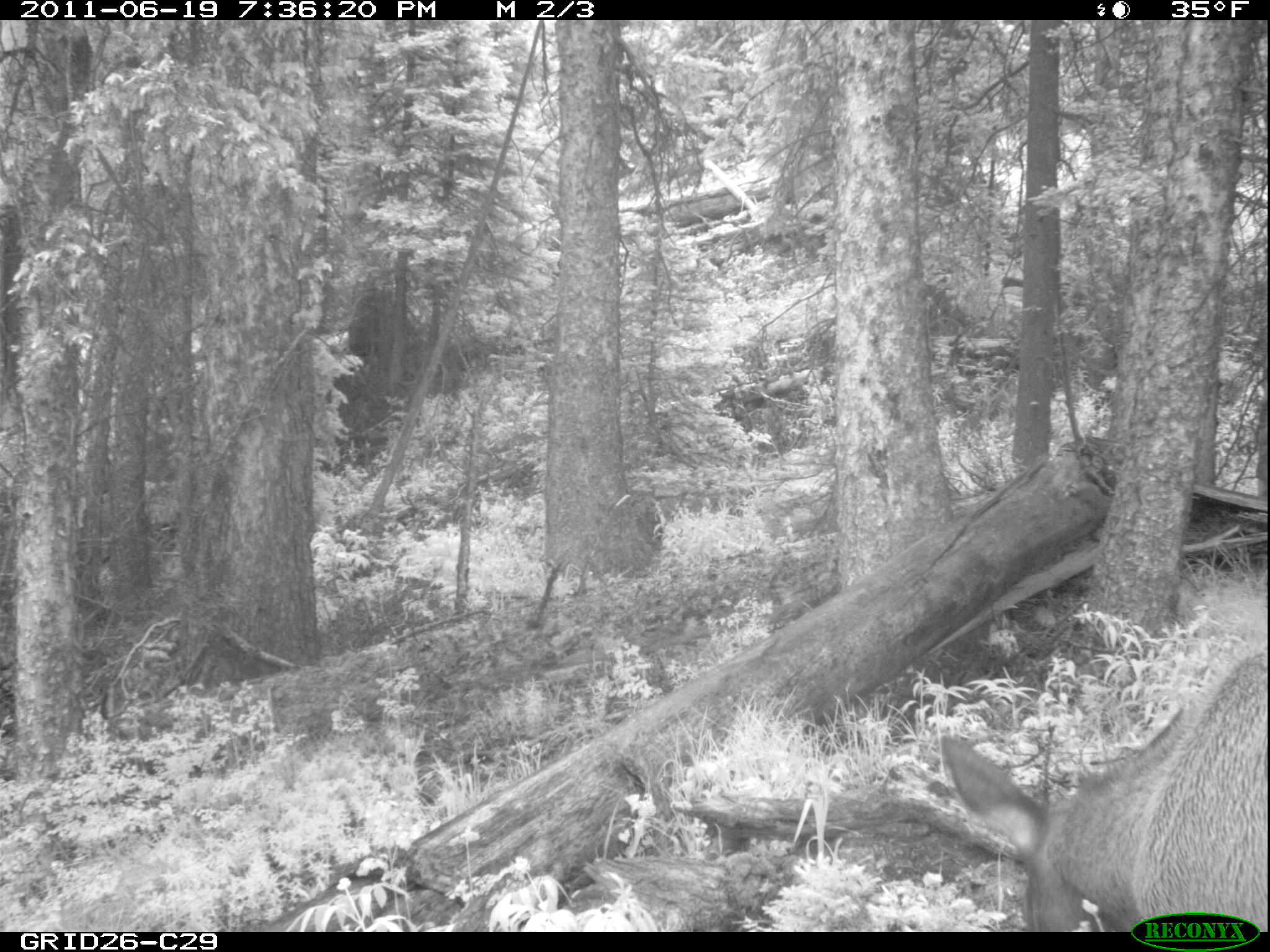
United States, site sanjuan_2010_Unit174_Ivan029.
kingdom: Animalia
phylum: Chordata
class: Mammalia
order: Artiodactyla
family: Cervidae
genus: Cervus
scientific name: Cervus elaphus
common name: red deer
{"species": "Cervus elaphus (red deer)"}